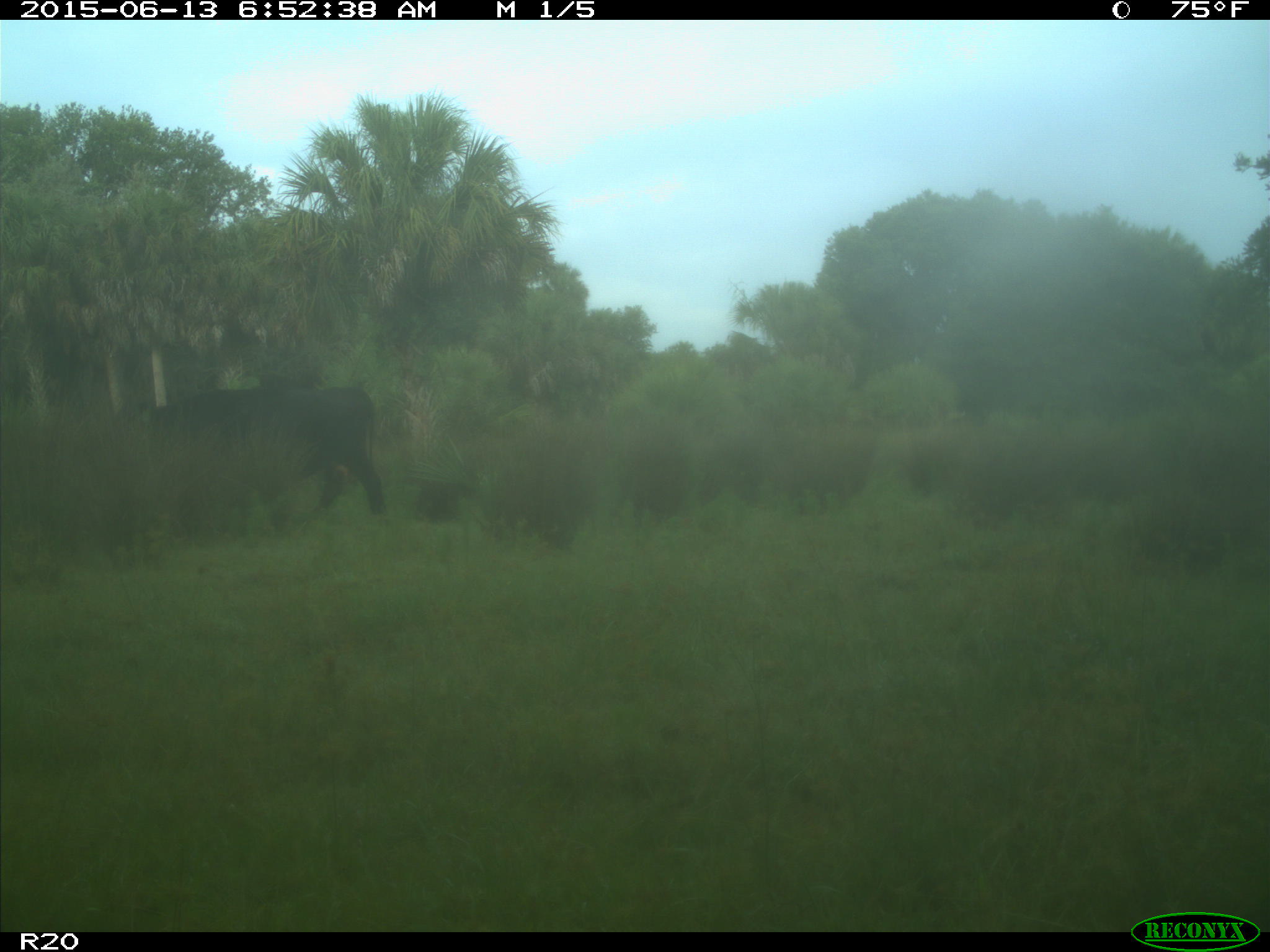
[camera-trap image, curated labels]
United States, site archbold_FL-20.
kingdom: Animalia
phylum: Chordata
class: Mammalia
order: Artiodactyla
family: Bovidae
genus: Bos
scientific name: Bos taurus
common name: domestic cow